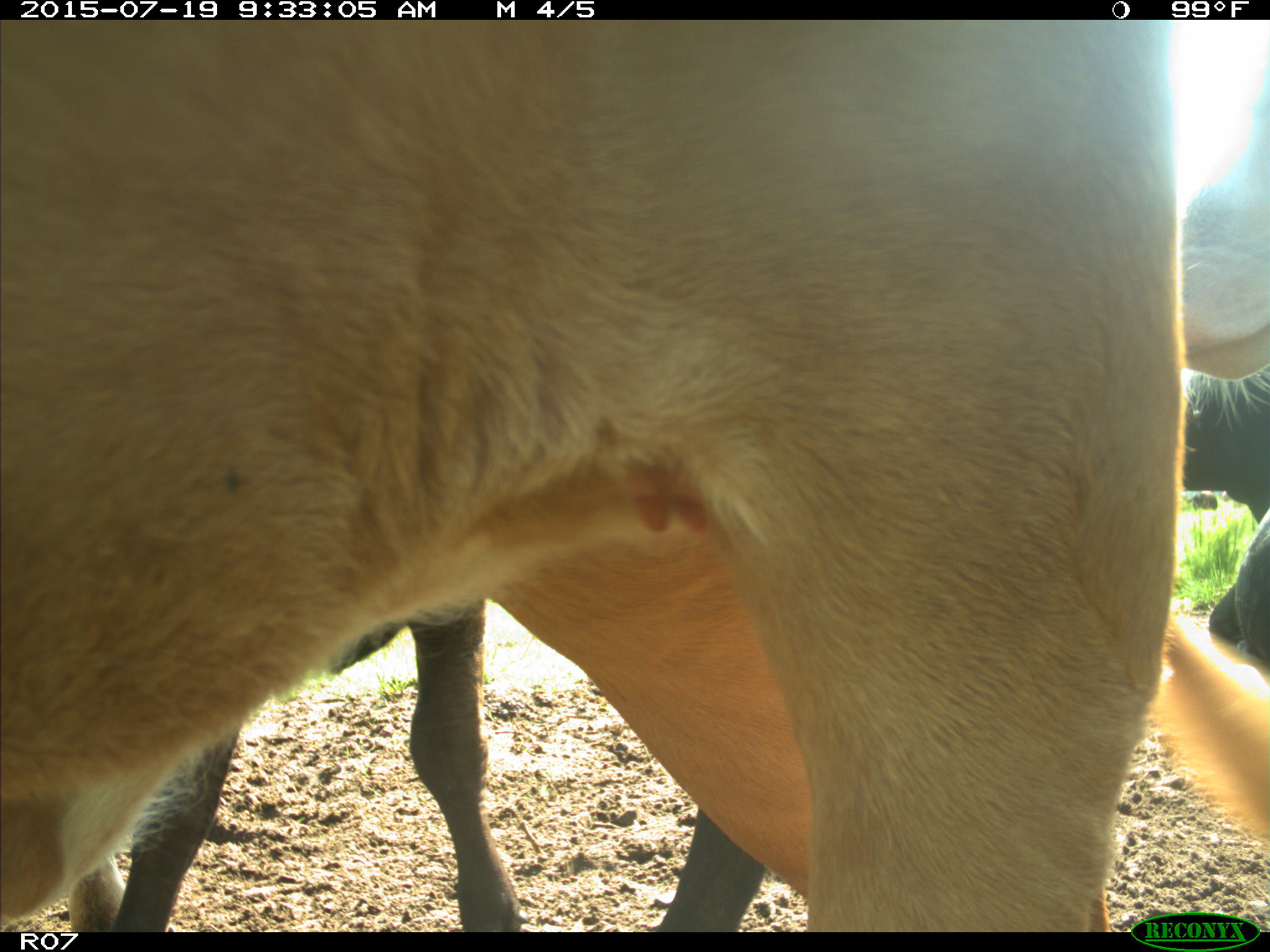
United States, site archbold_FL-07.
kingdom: Animalia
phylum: Chordata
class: Mammalia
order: Artiodactyla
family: Bovidae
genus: Bos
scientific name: Bos taurus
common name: domestic cow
Bos taurus (domestic cow).